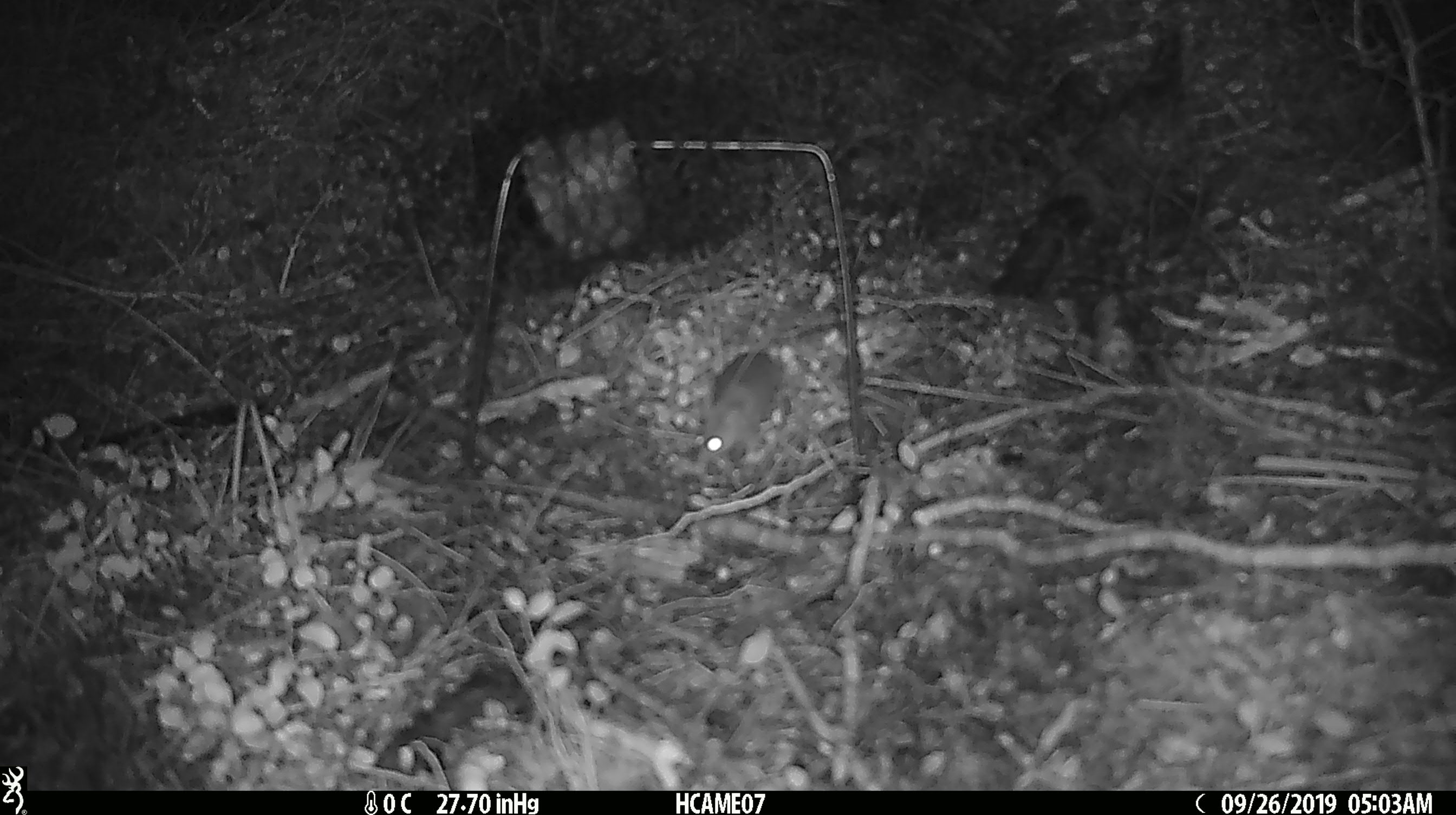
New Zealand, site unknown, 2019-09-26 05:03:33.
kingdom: Animalia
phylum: Chordata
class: Mammalia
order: Rodentia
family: Muridae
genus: Mus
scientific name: Mus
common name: mouse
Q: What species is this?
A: Mouse (Mus).